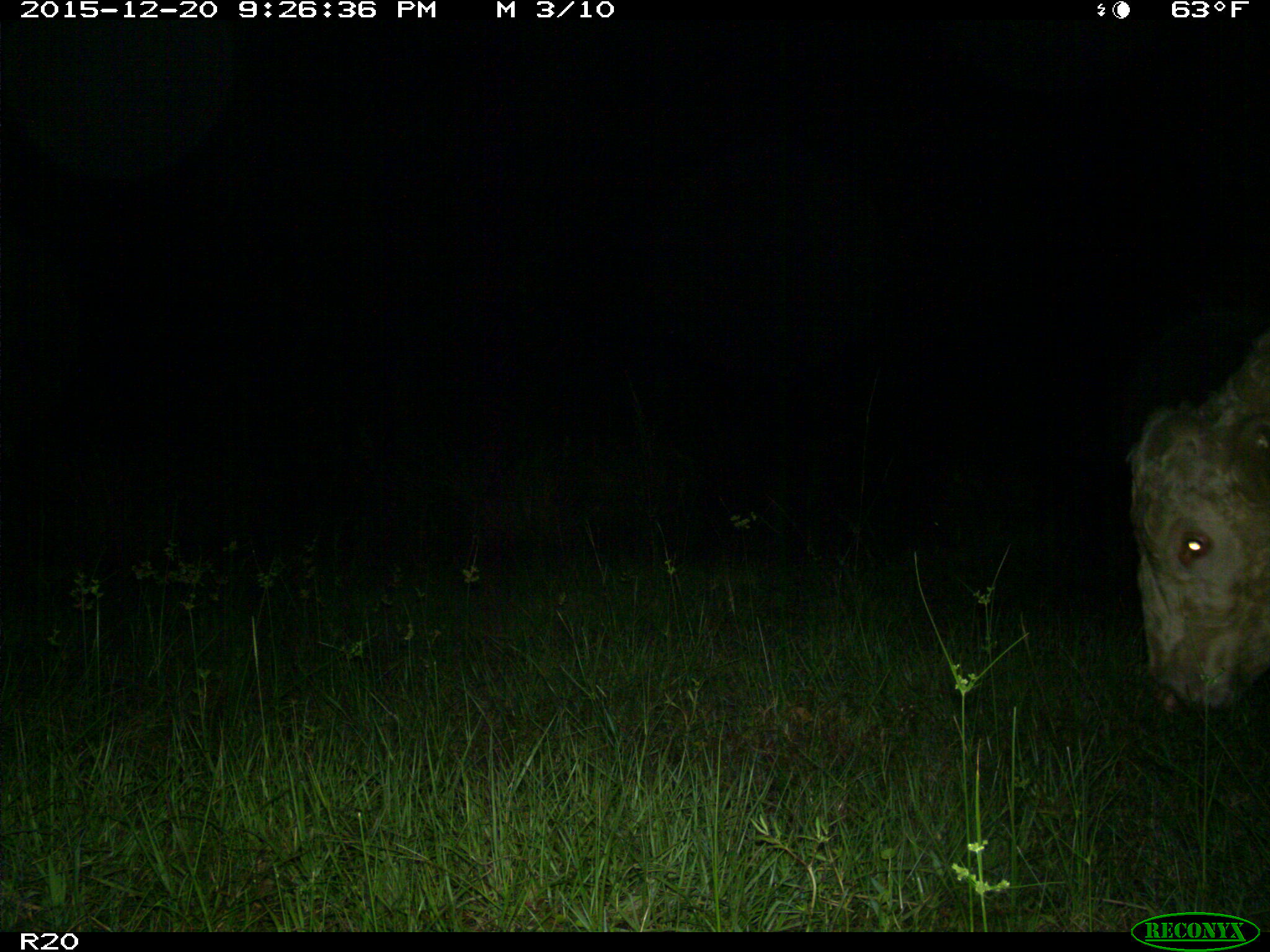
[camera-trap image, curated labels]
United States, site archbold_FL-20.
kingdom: Animalia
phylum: Chordata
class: Mammalia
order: Artiodactyla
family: Bovidae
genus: Bos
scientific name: Bos taurus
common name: domestic cow